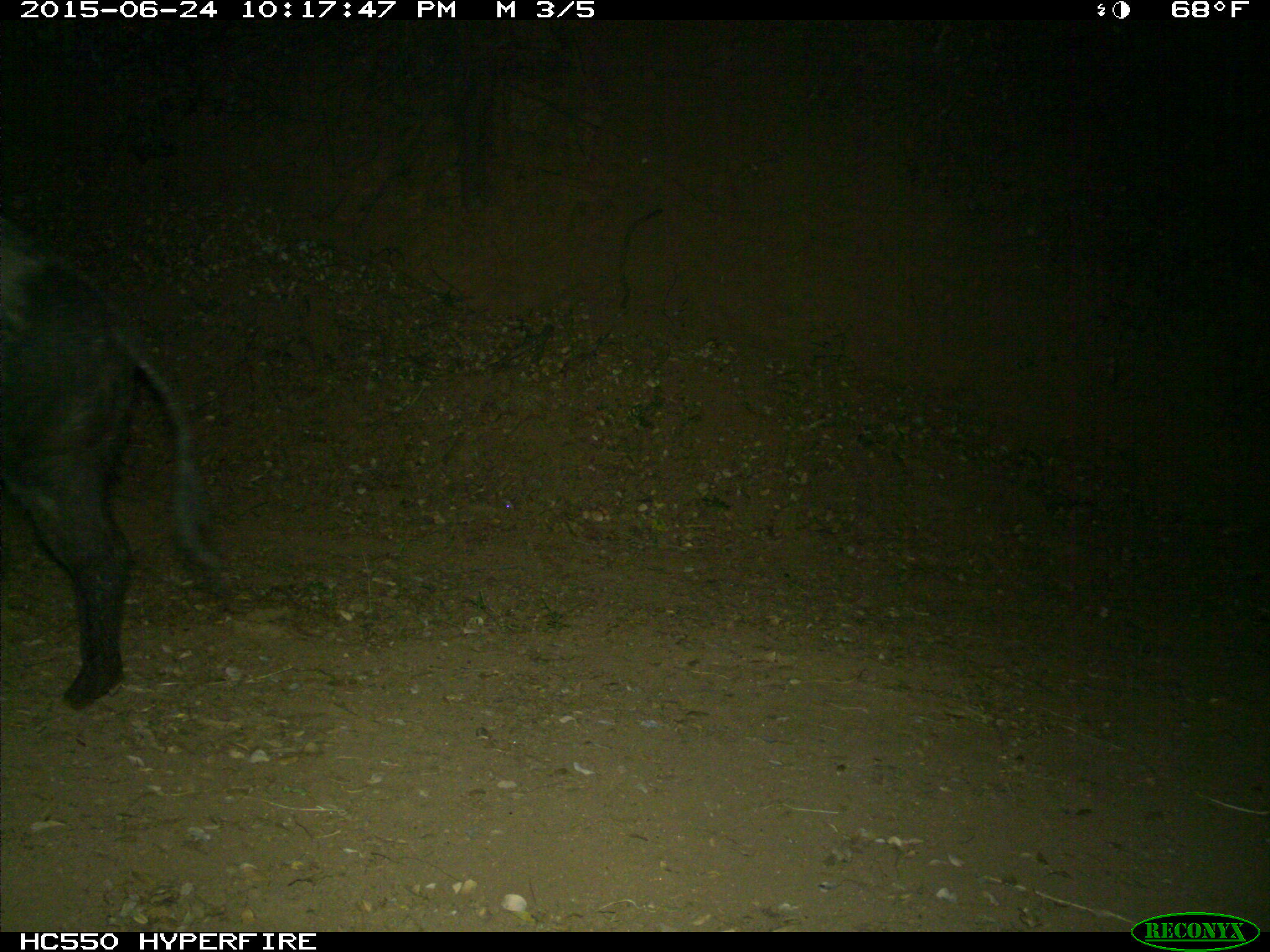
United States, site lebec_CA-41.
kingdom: Animalia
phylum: Chordata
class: Mammalia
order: Artiodactyla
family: Suidae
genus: Sus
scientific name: Sus scrofa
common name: wild boar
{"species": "Sus scrofa (wild boar)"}